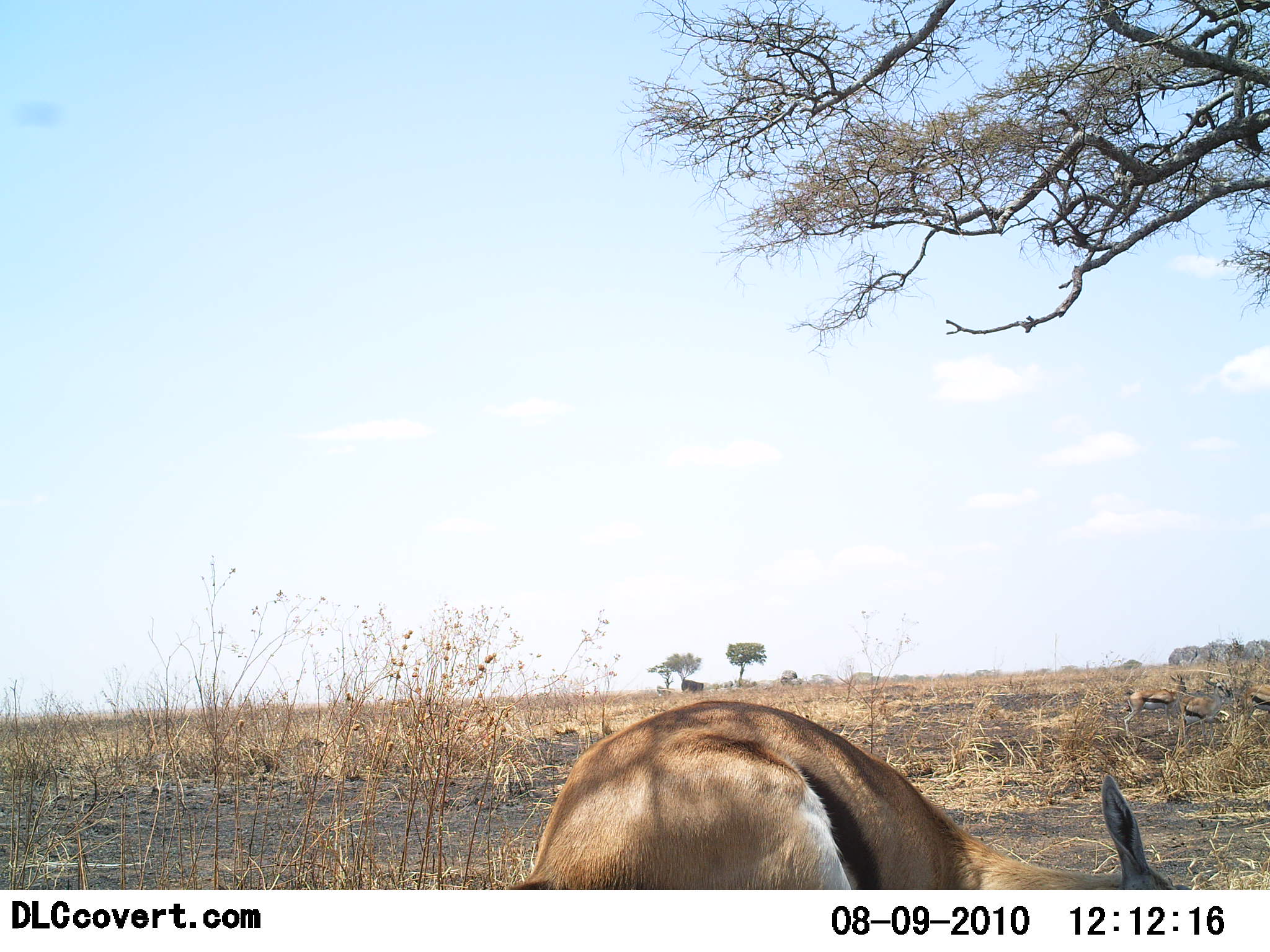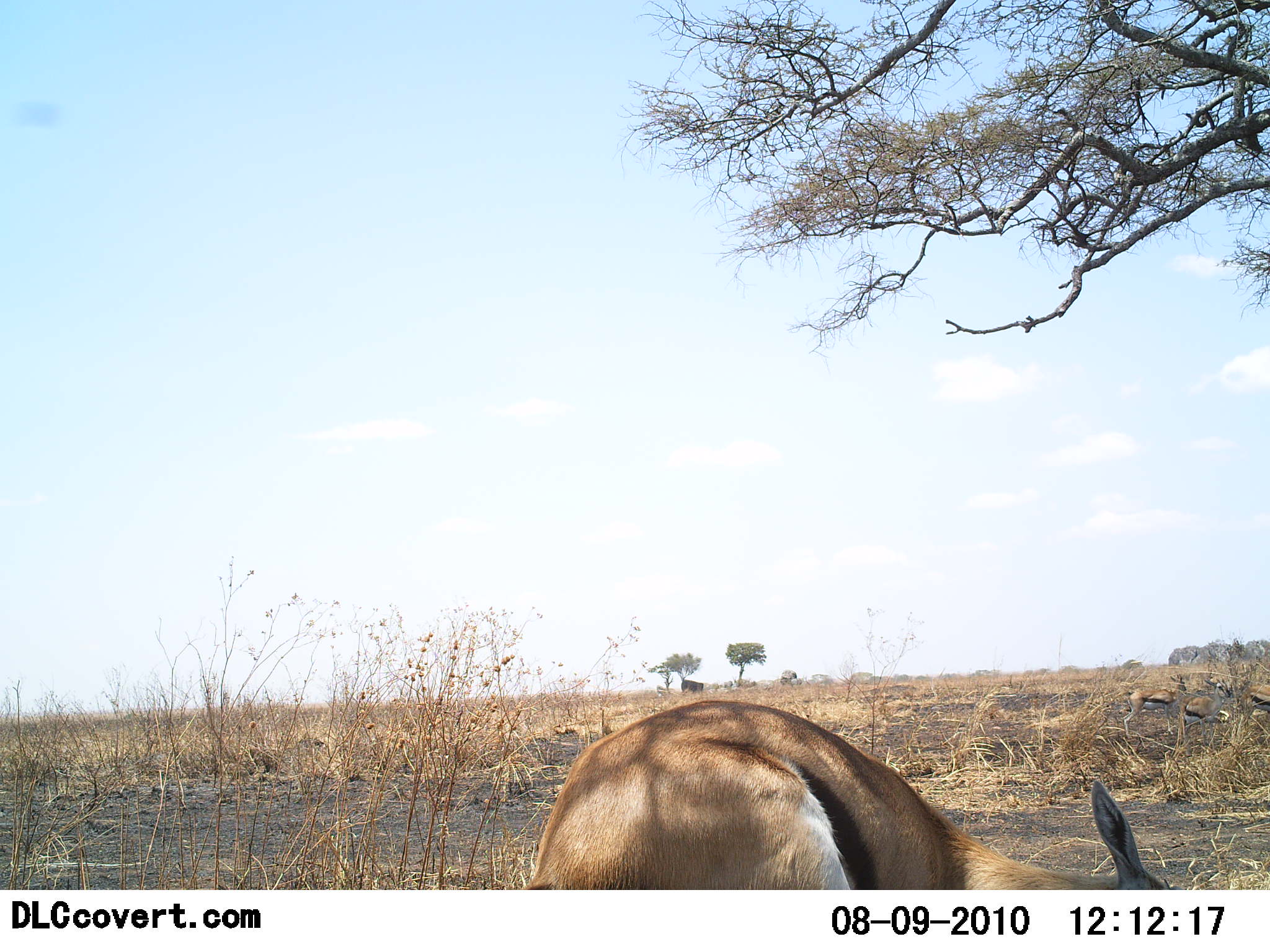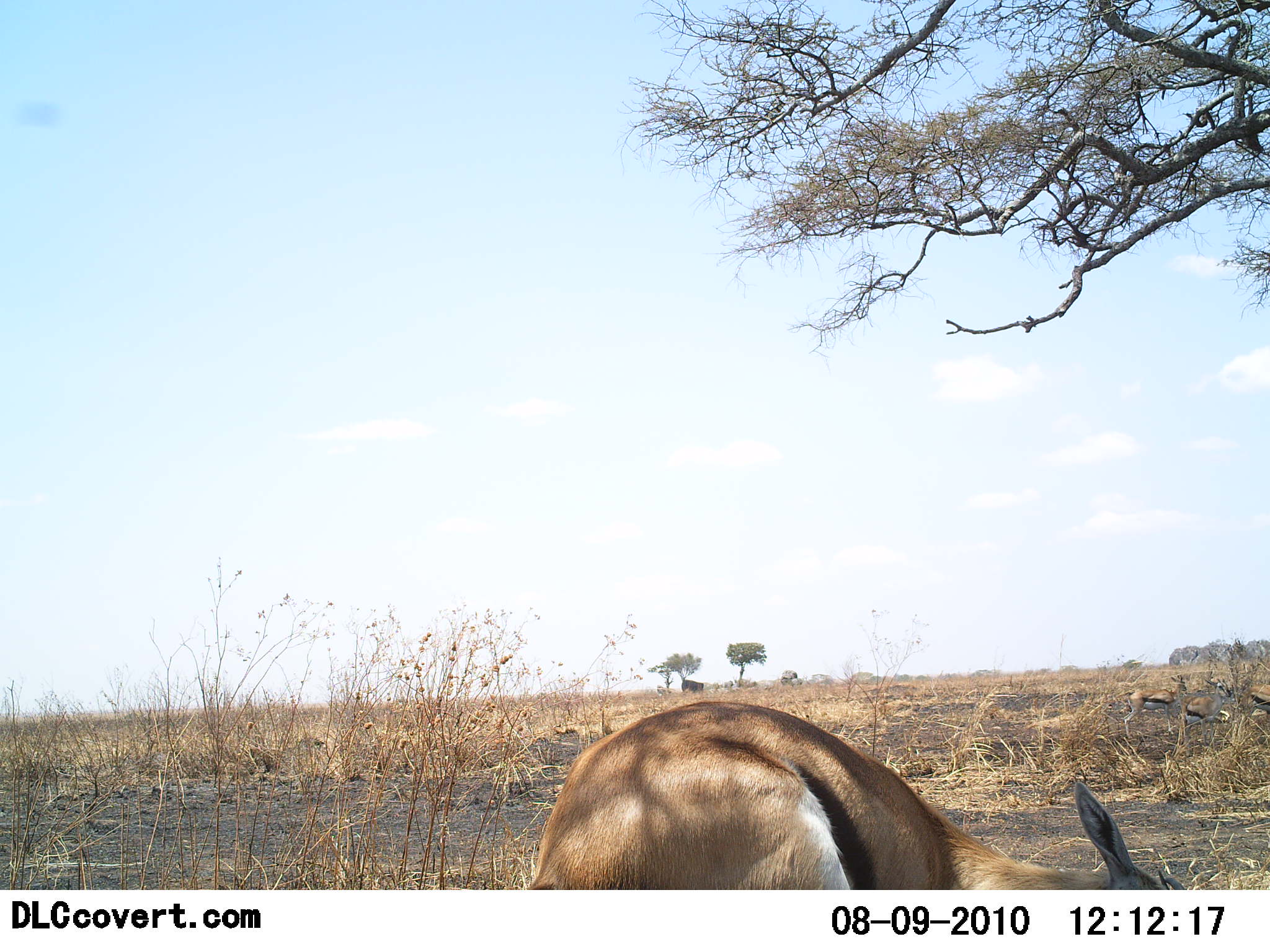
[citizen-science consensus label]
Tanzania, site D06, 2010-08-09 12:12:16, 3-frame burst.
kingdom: Animalia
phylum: Chordata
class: Mammalia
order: Artiodactyla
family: Bovidae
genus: Eudorcas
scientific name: Eudorcas thomsonii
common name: thomson's gazelle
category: gazellethomsons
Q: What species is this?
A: Gazellethomsons (thomson's gazelle) (Eudorcas thomsonii).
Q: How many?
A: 4.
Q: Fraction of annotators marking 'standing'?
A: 33%.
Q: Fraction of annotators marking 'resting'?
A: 53%.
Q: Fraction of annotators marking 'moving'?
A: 7%.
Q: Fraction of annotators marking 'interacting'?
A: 0%.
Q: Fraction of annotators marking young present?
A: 0%.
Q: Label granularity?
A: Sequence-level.